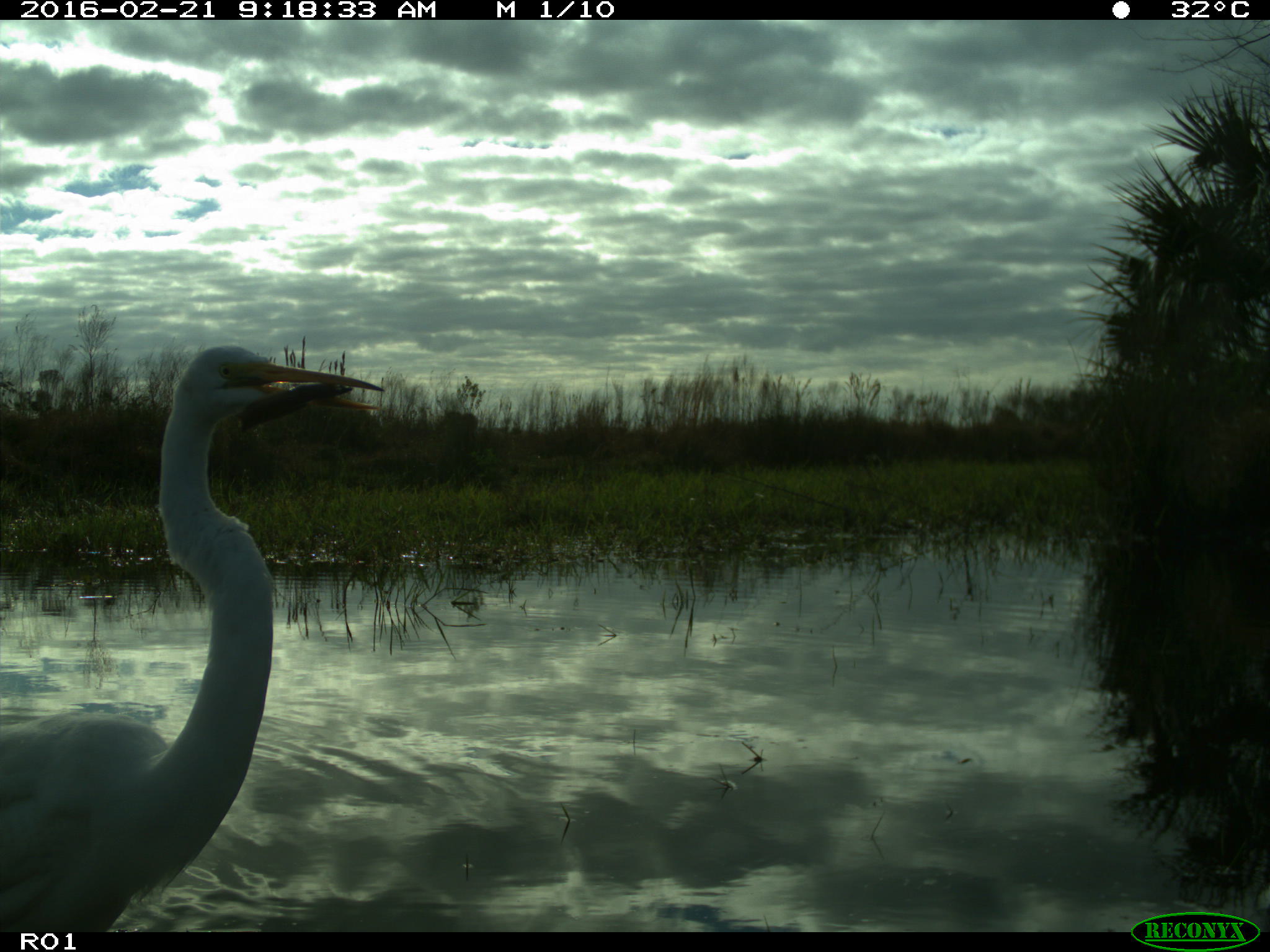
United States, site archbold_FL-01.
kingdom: Animalia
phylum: Chordata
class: Aves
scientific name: Aves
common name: birds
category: unidentified bird